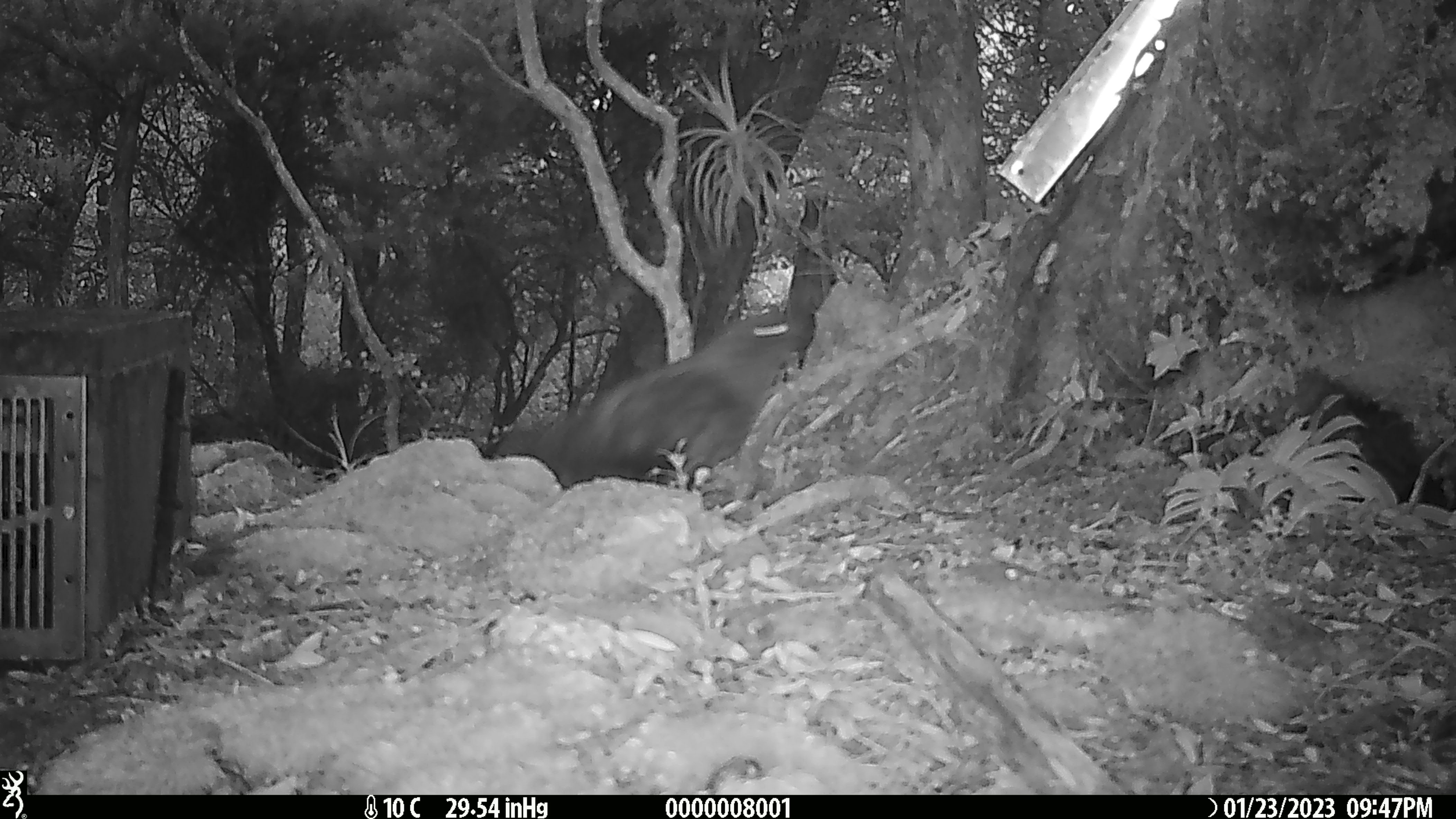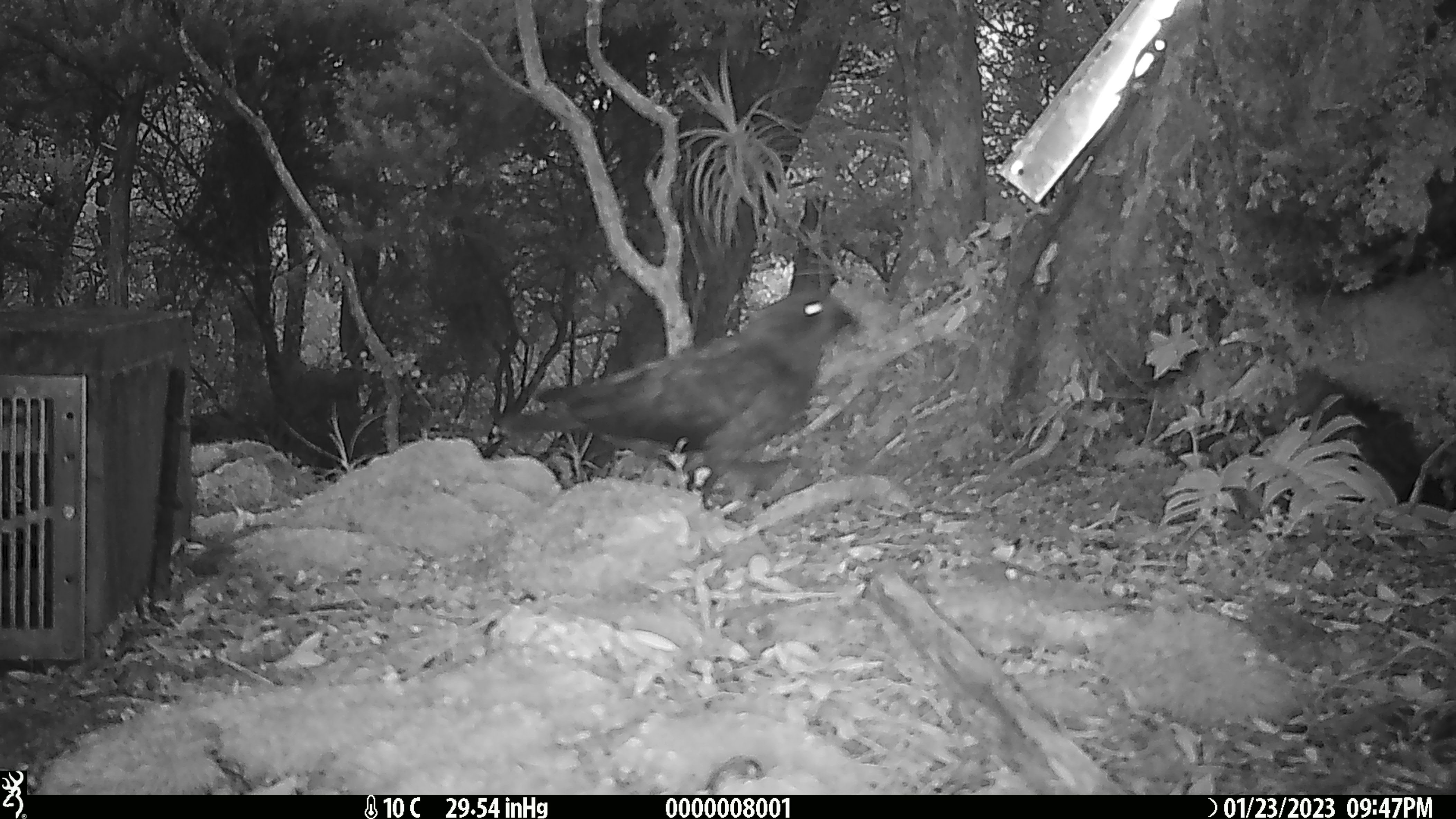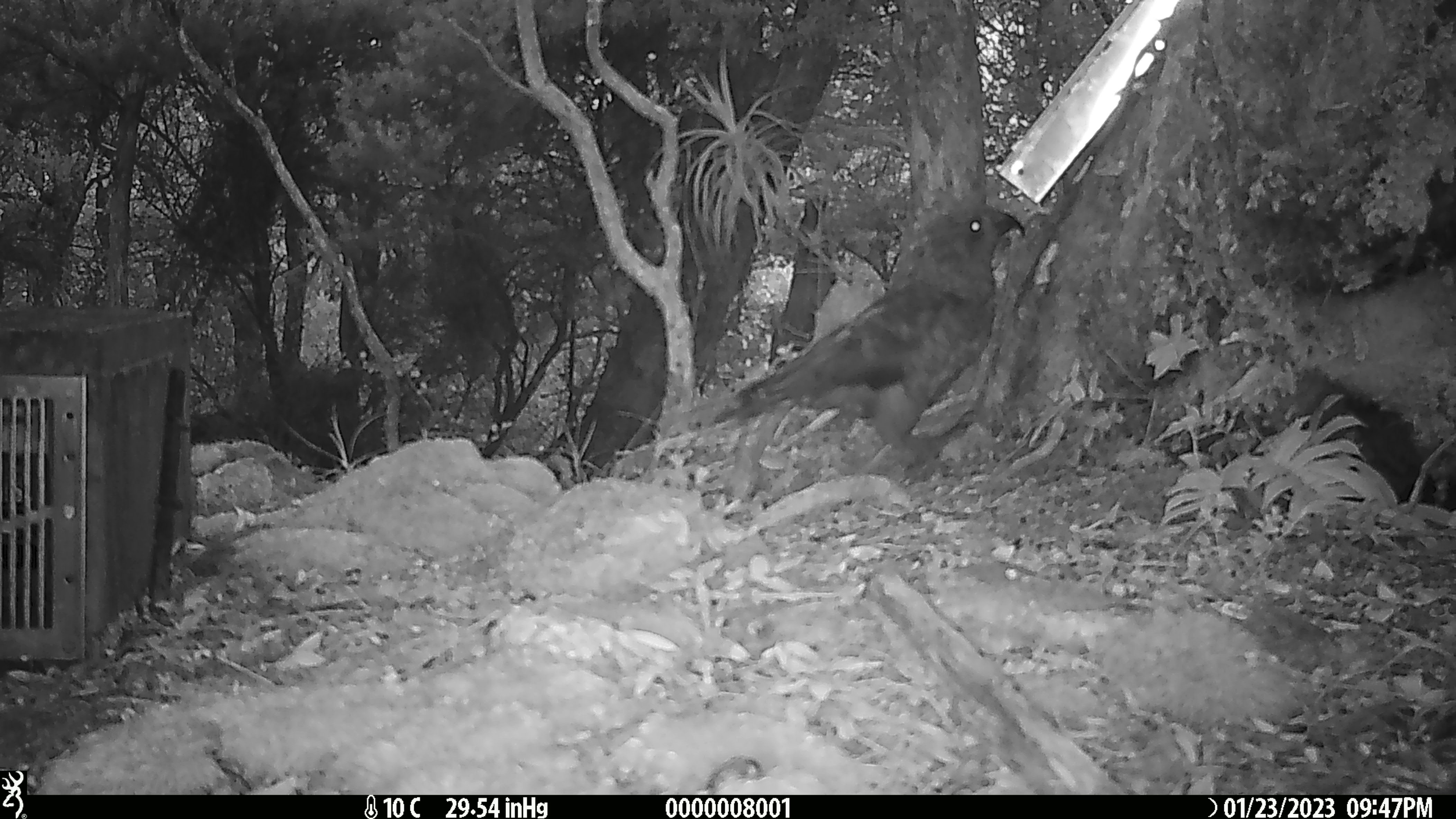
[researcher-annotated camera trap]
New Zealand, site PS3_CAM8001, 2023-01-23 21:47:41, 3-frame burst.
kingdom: Animalia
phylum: Chordata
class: Aves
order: Psittaciformes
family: Strigopidae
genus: Nestor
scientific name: Nestor notabilis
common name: kea